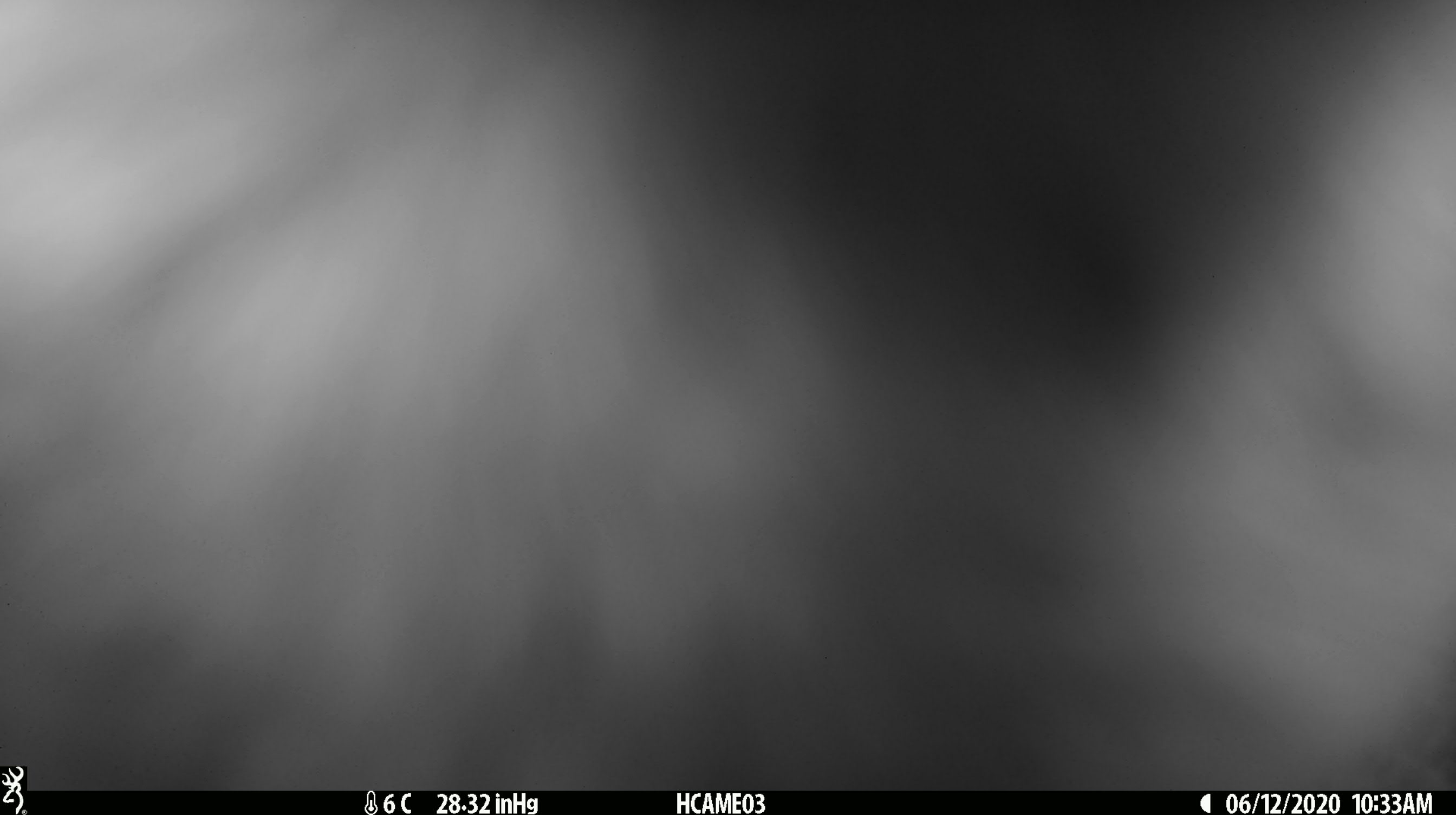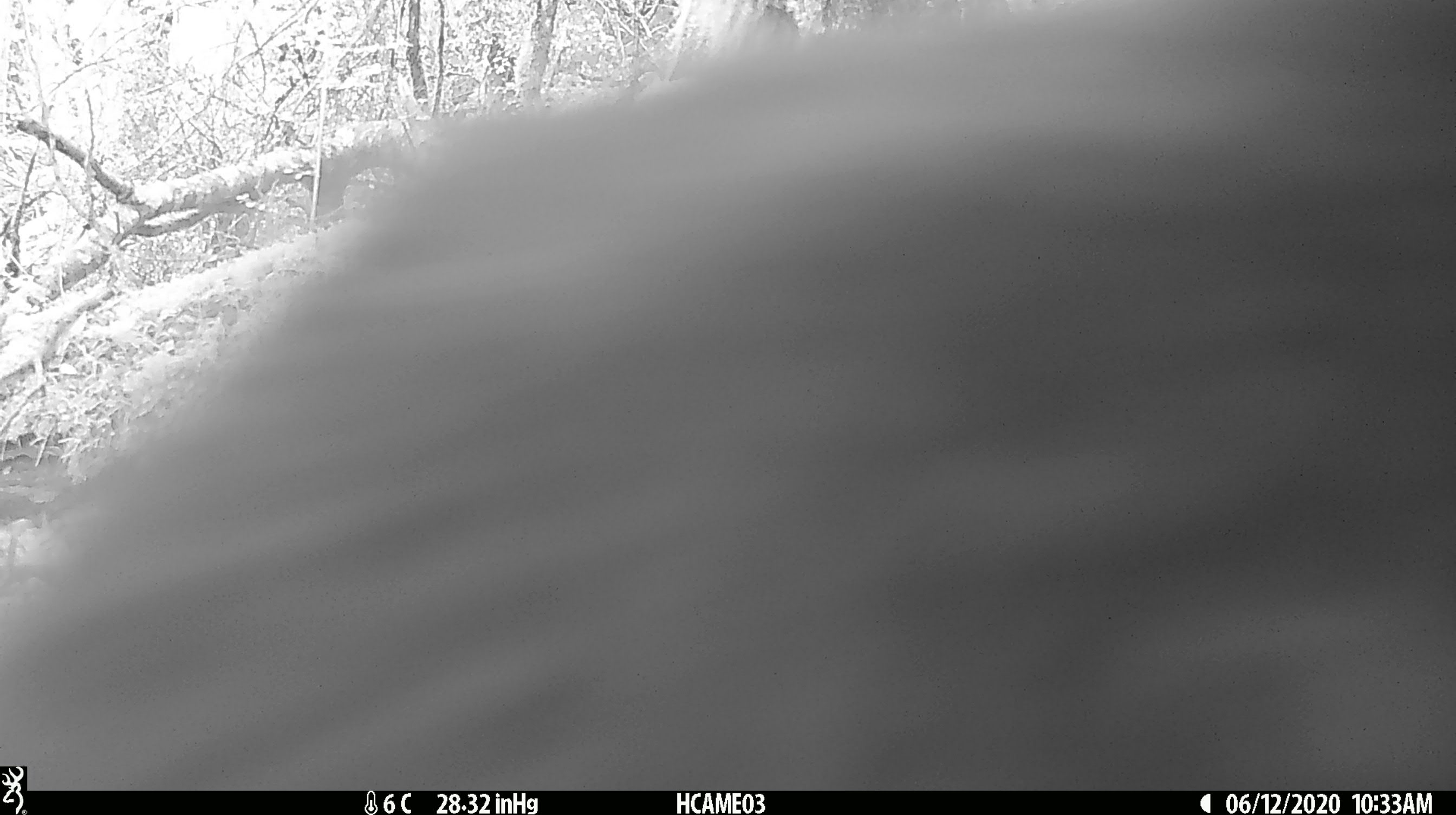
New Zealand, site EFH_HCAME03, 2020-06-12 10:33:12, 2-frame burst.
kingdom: Animalia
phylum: Chordata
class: Mammalia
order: Carnivora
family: Felidae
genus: Felis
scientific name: Felis catus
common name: domestic cat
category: cat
Cat (domestic cat) (Felis catus).